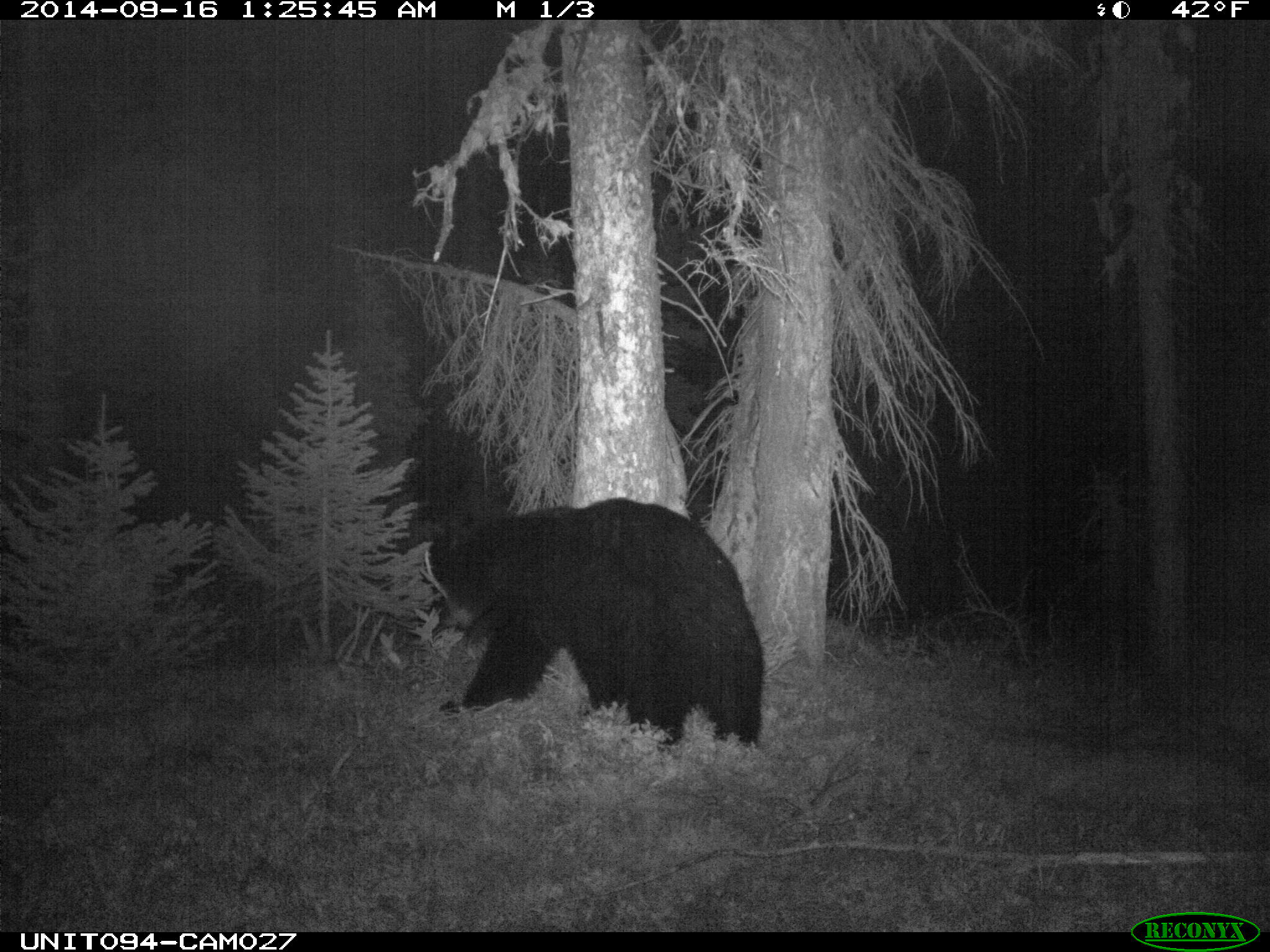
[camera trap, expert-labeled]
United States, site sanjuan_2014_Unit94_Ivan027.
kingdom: Animalia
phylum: Chordata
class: Mammalia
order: Carnivora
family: Ursidae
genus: Ursus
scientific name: Ursus americanus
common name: american black bear